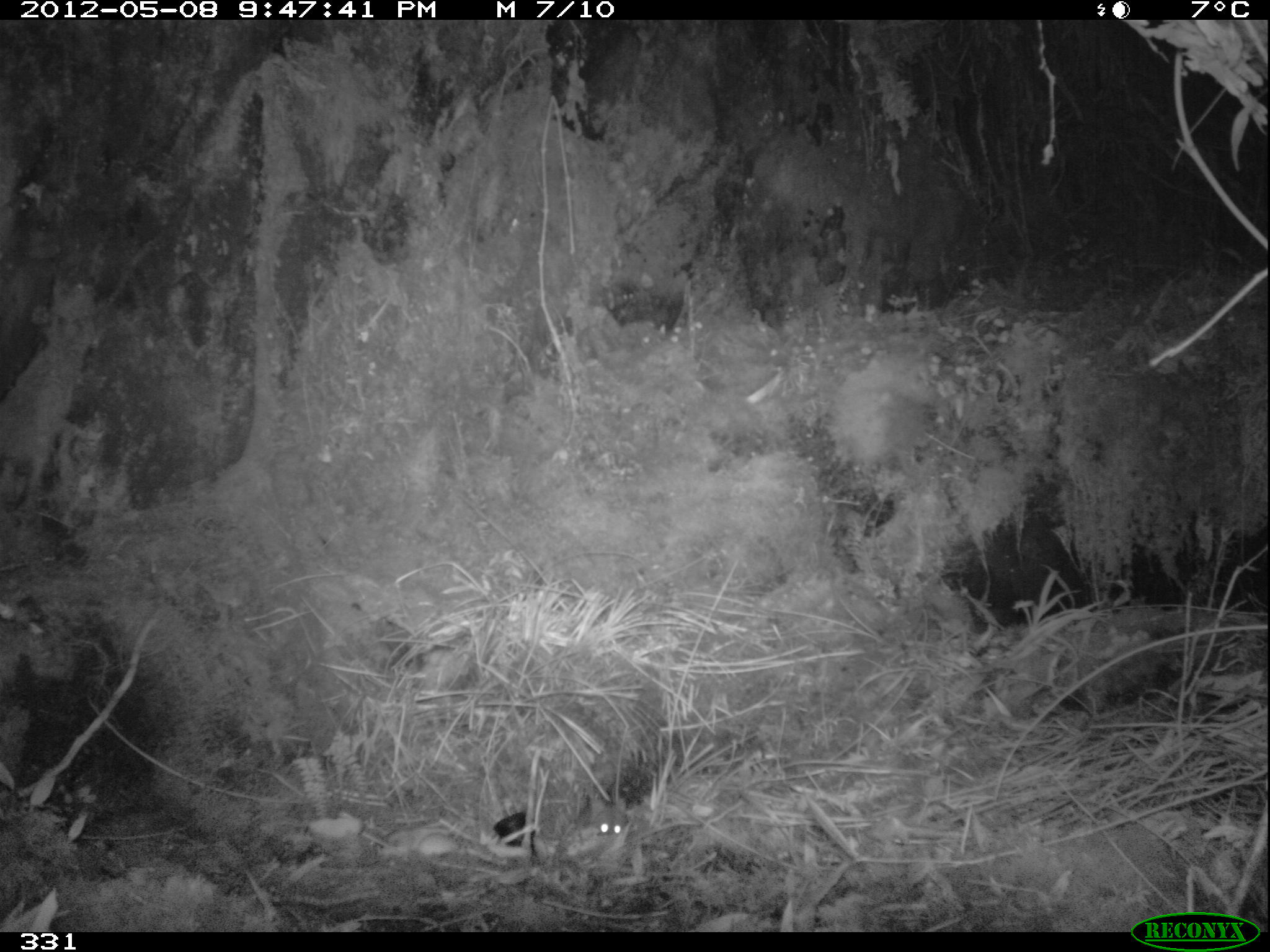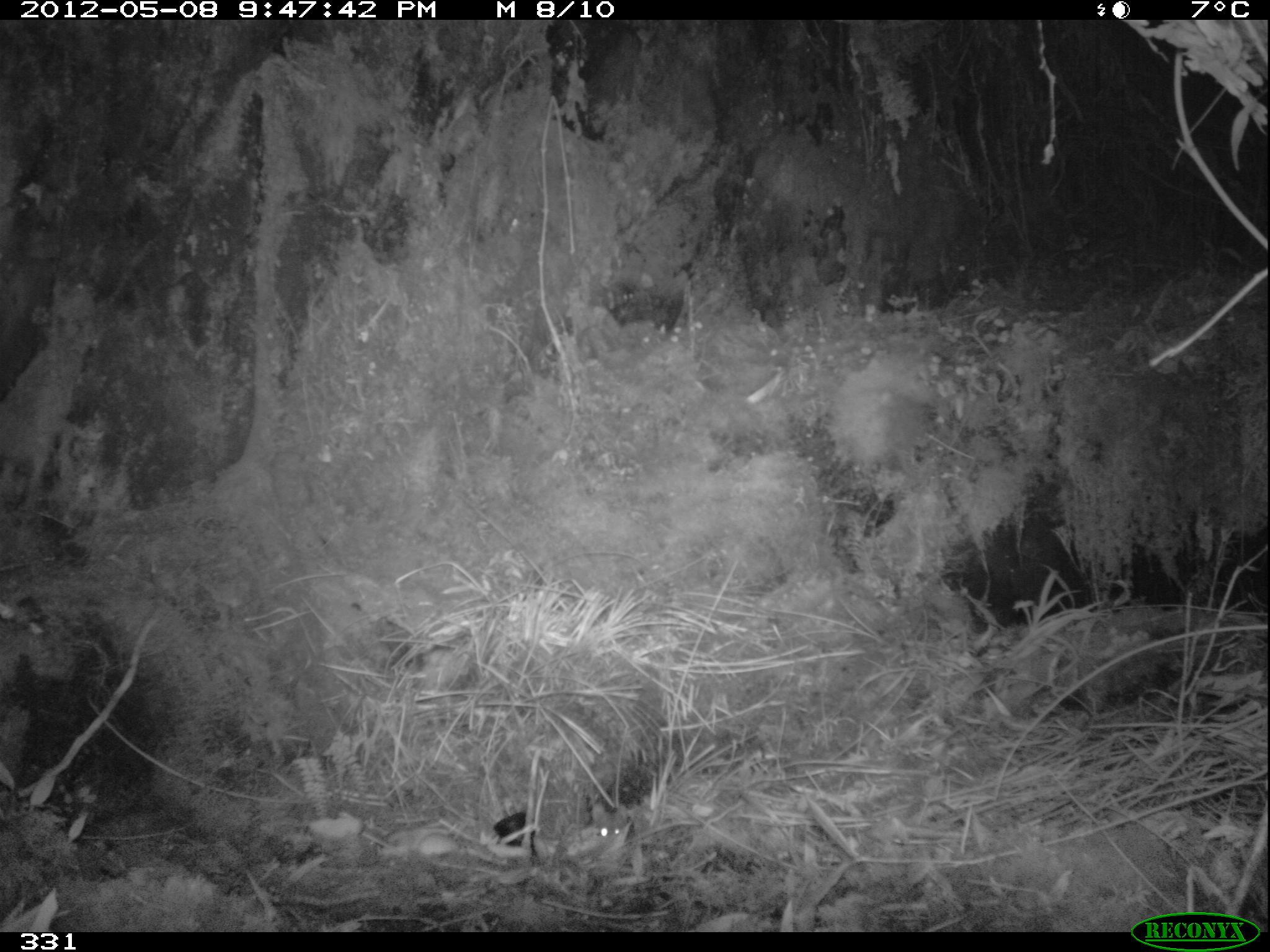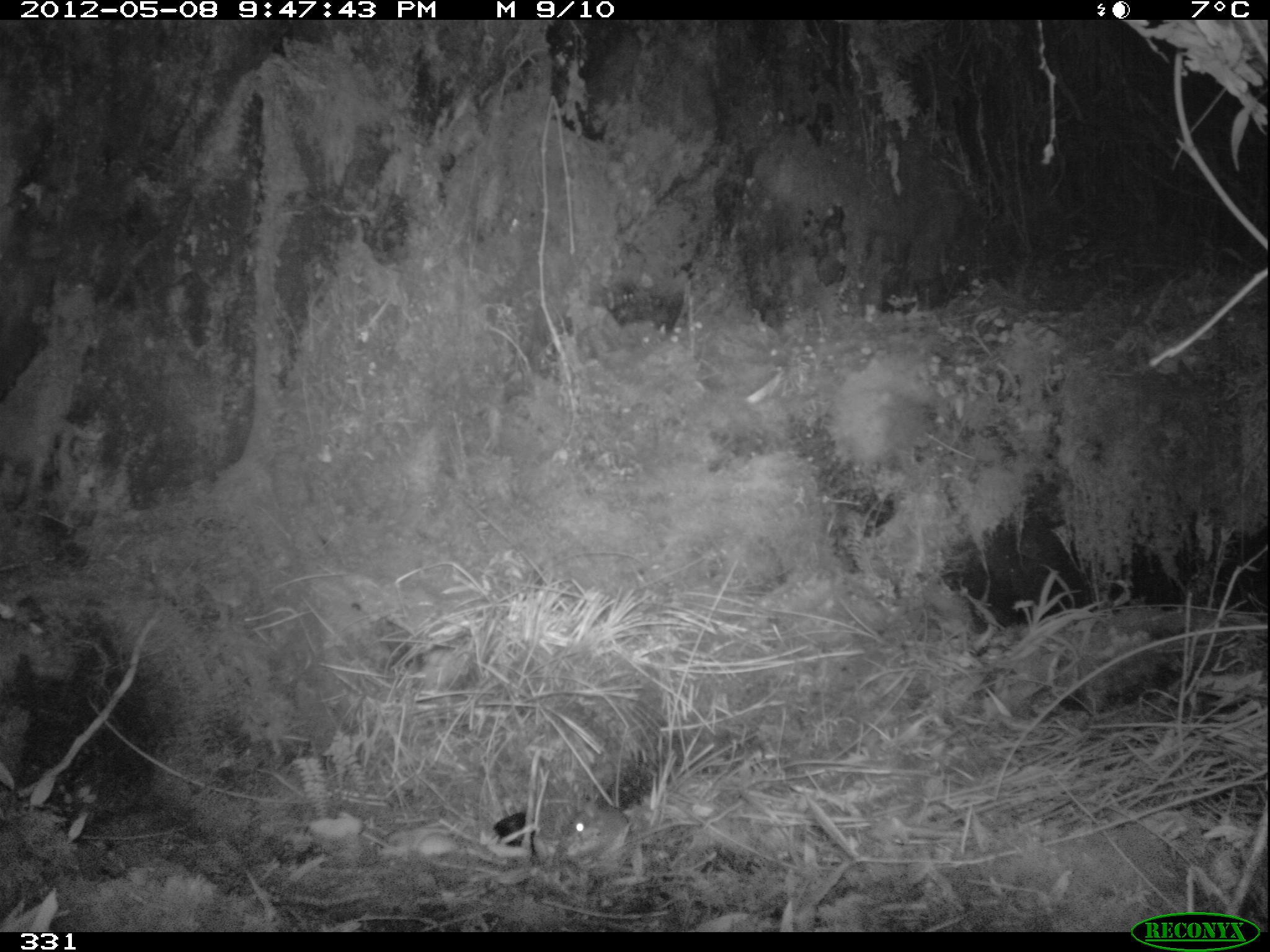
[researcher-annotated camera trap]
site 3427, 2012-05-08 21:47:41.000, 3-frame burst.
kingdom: Animalia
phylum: Chordata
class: Mammalia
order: Rodentia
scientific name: Rodentia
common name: rodents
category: unknown rodent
Unknown rodent (rodents) (Rodentia).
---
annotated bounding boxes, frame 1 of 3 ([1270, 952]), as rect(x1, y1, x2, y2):
unknown rodent: rect(590, 806, 627, 838)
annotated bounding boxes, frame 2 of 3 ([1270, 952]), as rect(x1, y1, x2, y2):
unknown rodent: rect(593, 803, 624, 842)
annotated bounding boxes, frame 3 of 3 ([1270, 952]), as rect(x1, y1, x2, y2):
unknown rodent: rect(573, 805, 627, 844)